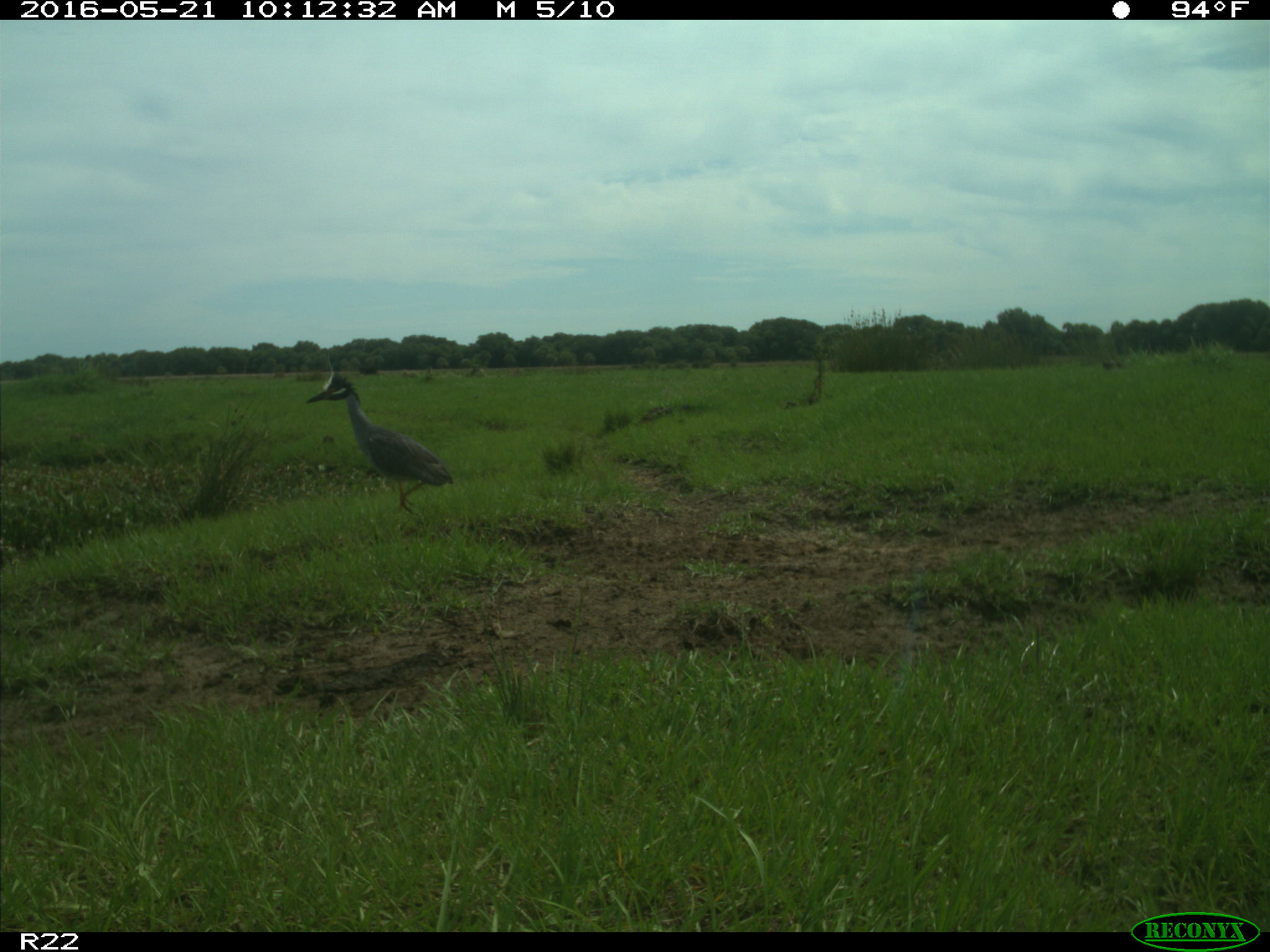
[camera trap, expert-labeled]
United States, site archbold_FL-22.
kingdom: Animalia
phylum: Chordata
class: Aves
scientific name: Aves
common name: birds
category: unidentified bird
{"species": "unidentified bird (birds) (Aves)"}